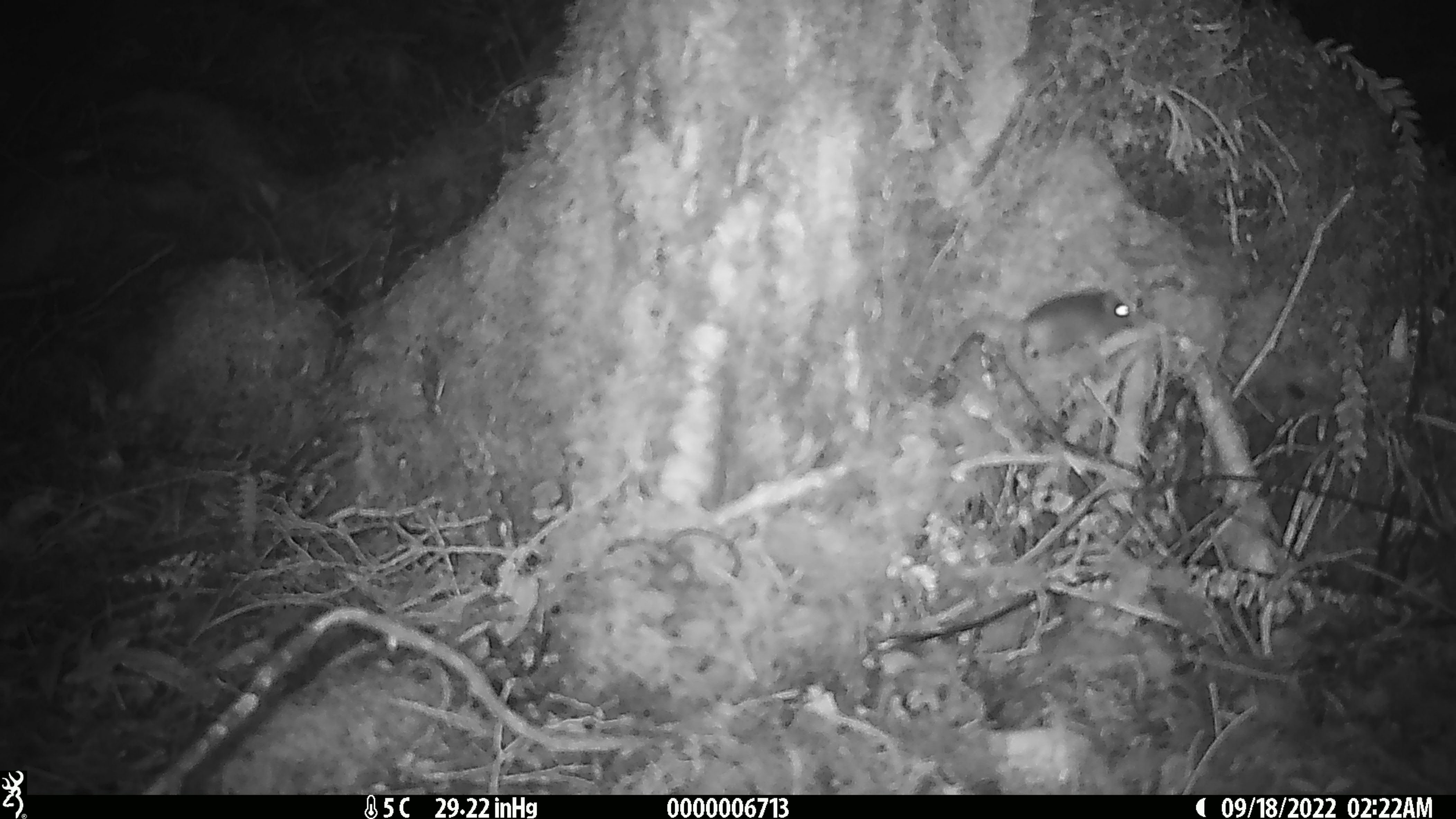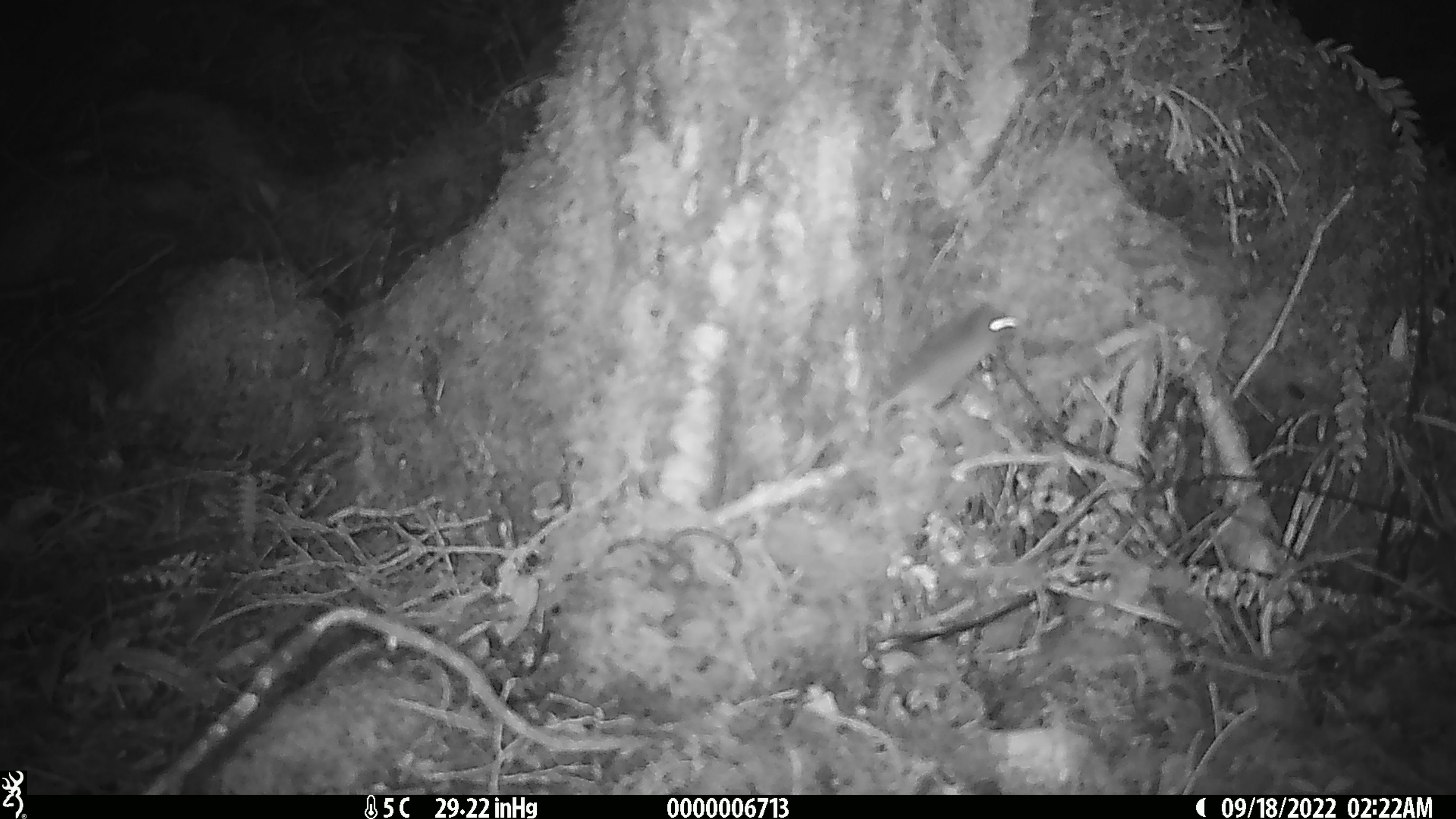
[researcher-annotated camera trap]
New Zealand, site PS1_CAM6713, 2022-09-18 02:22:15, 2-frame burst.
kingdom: Animalia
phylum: Chordata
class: Mammalia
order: Rodentia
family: Muridae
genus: Mus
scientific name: Mus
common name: mouse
Mouse (Mus).